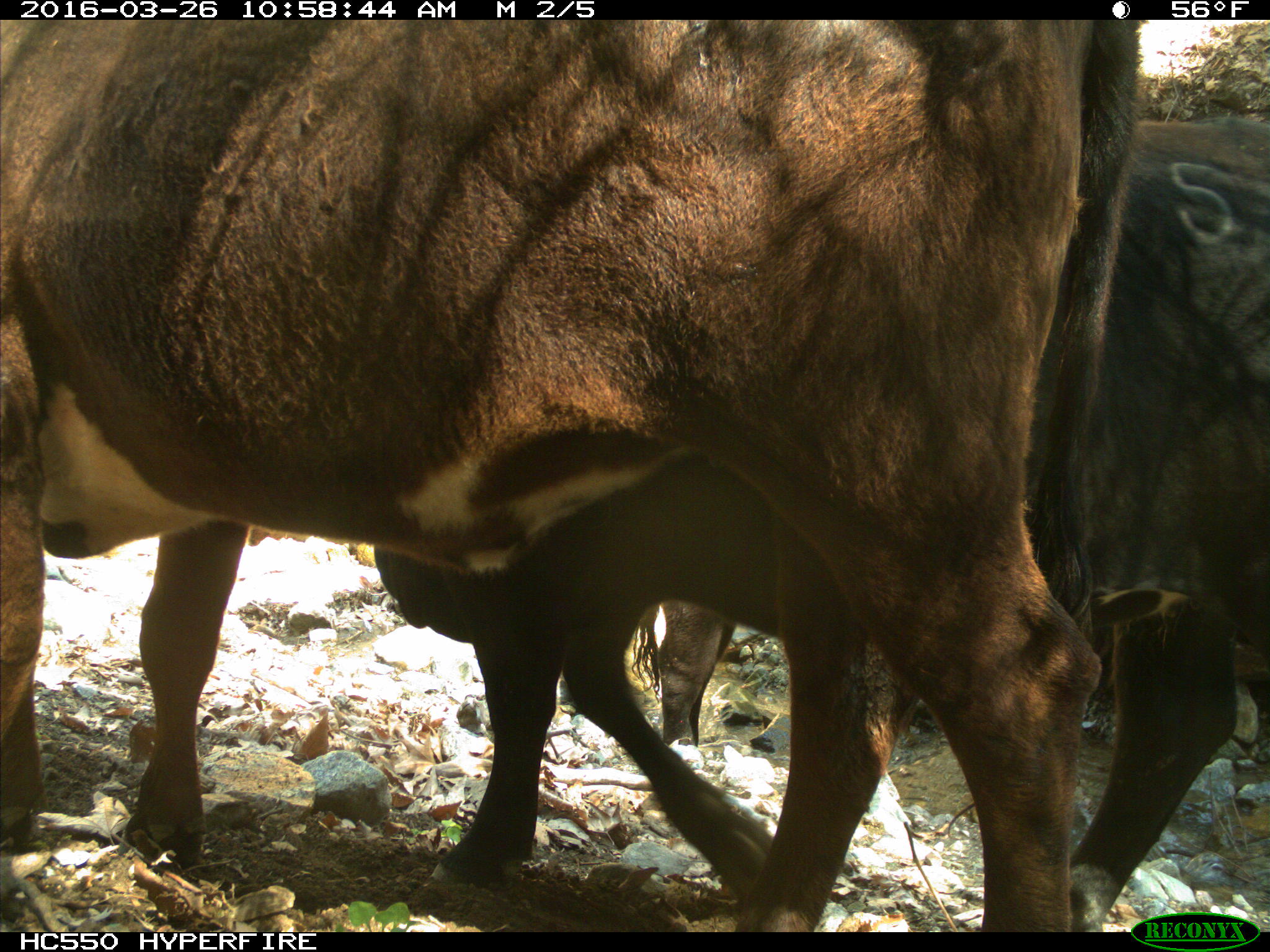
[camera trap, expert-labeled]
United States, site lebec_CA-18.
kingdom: Animalia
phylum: Chordata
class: Mammalia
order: Artiodactyla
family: Bovidae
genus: Bos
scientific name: Bos taurus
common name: domestic cow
Bos taurus (domestic cow).